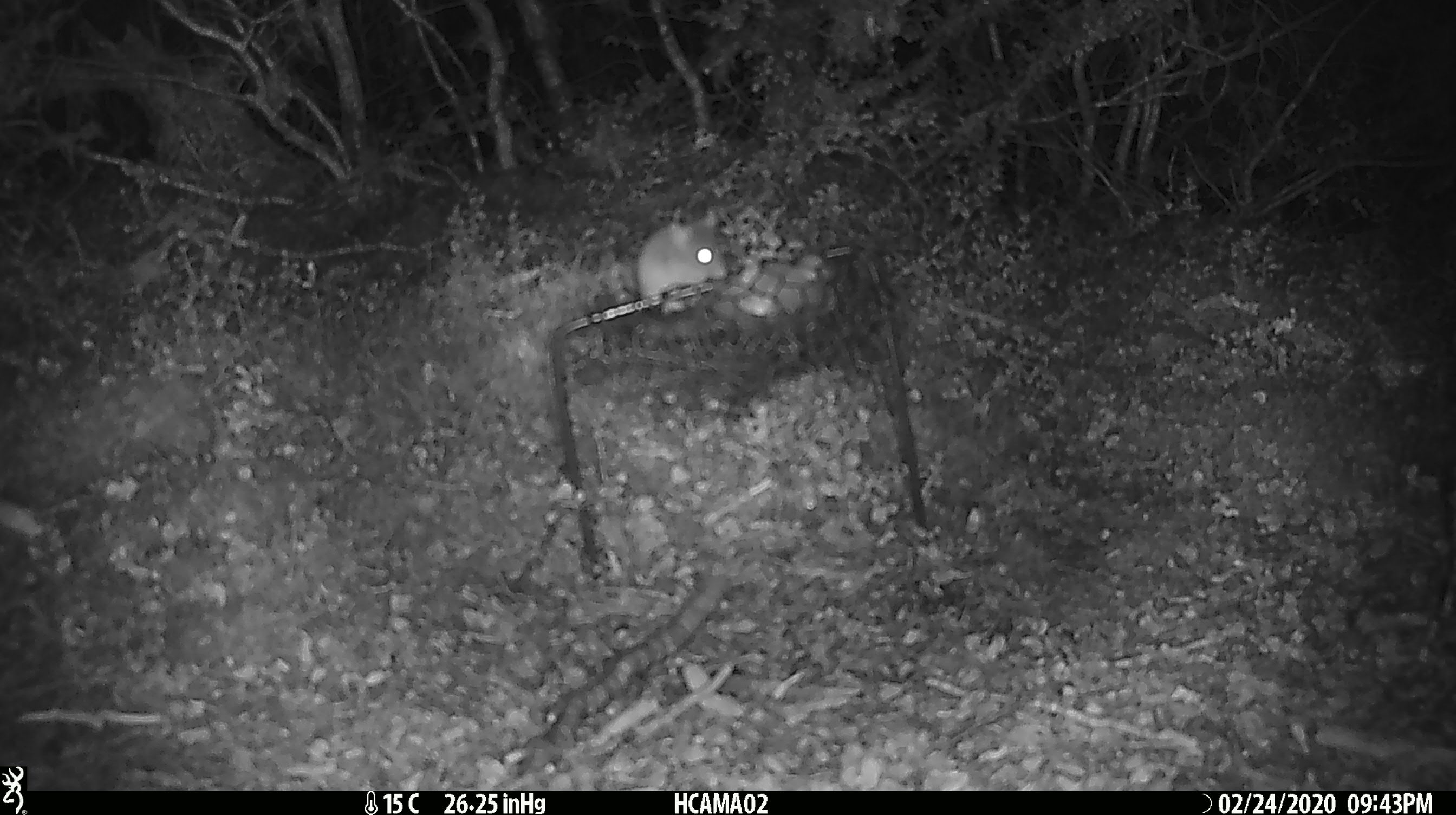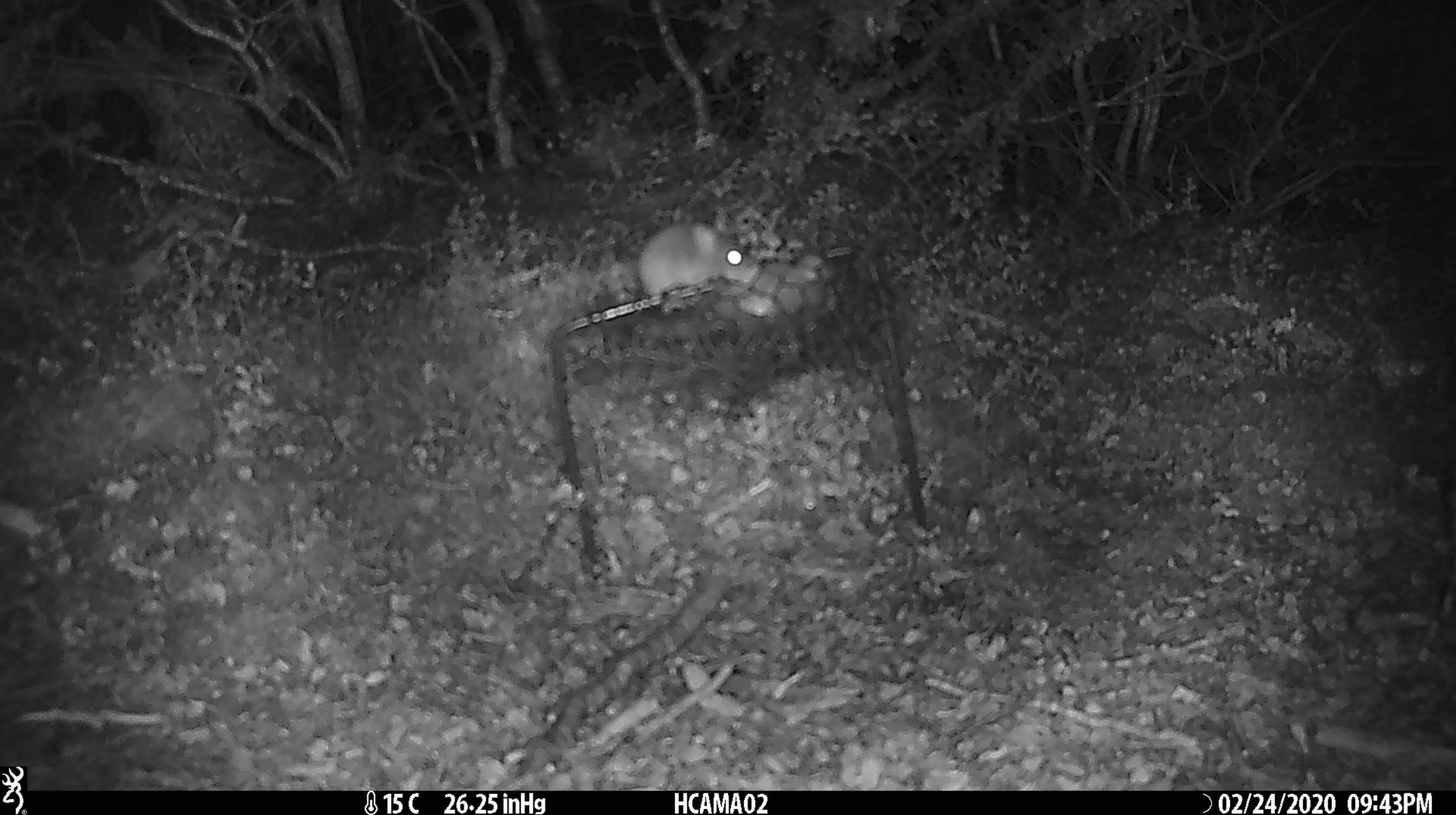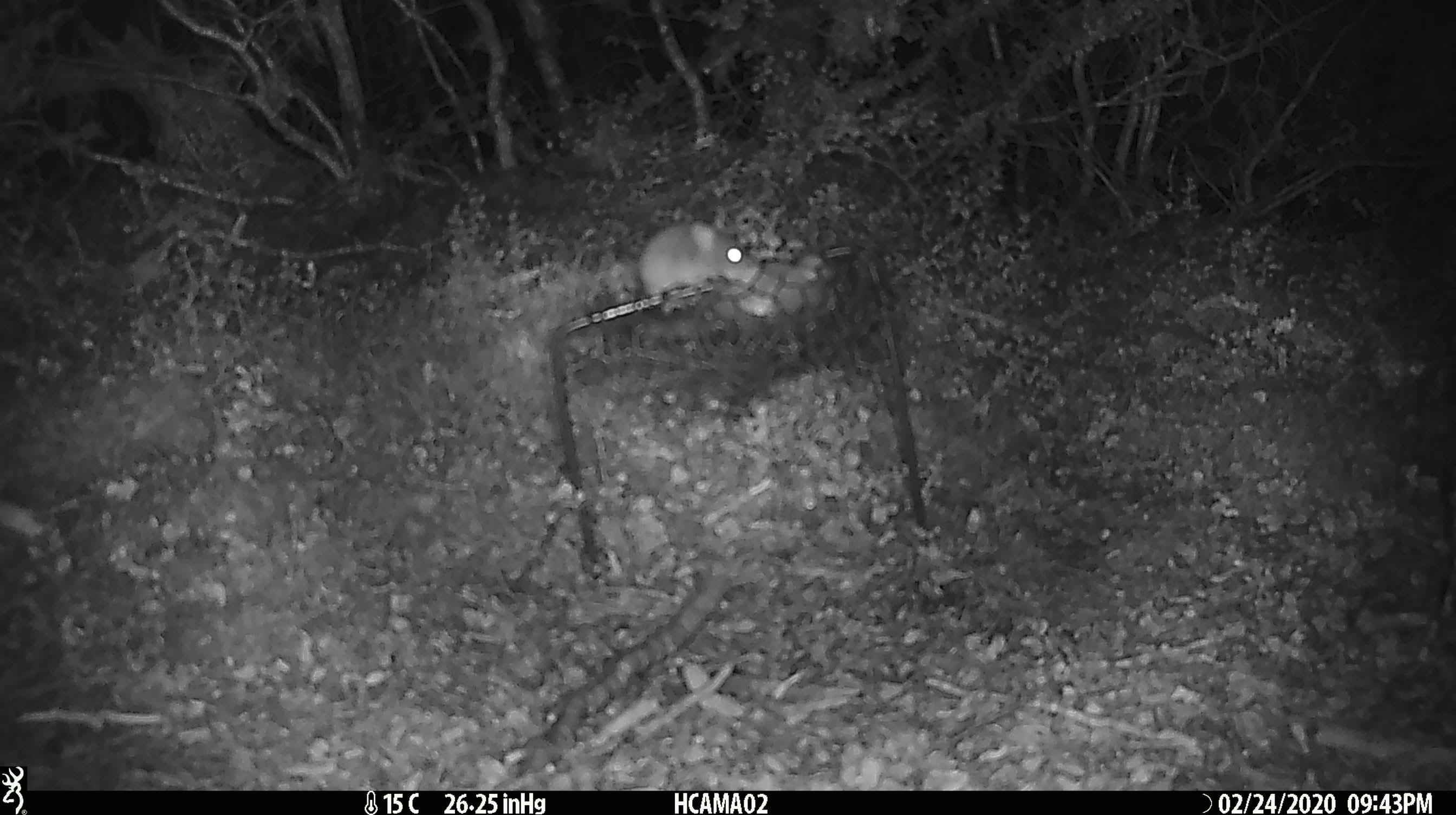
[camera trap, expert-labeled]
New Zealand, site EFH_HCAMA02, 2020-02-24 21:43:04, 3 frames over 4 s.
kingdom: Animalia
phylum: Chordata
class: Mammalia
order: Rodentia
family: Muridae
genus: Mus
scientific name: Mus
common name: mouse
Mouse (Mus).